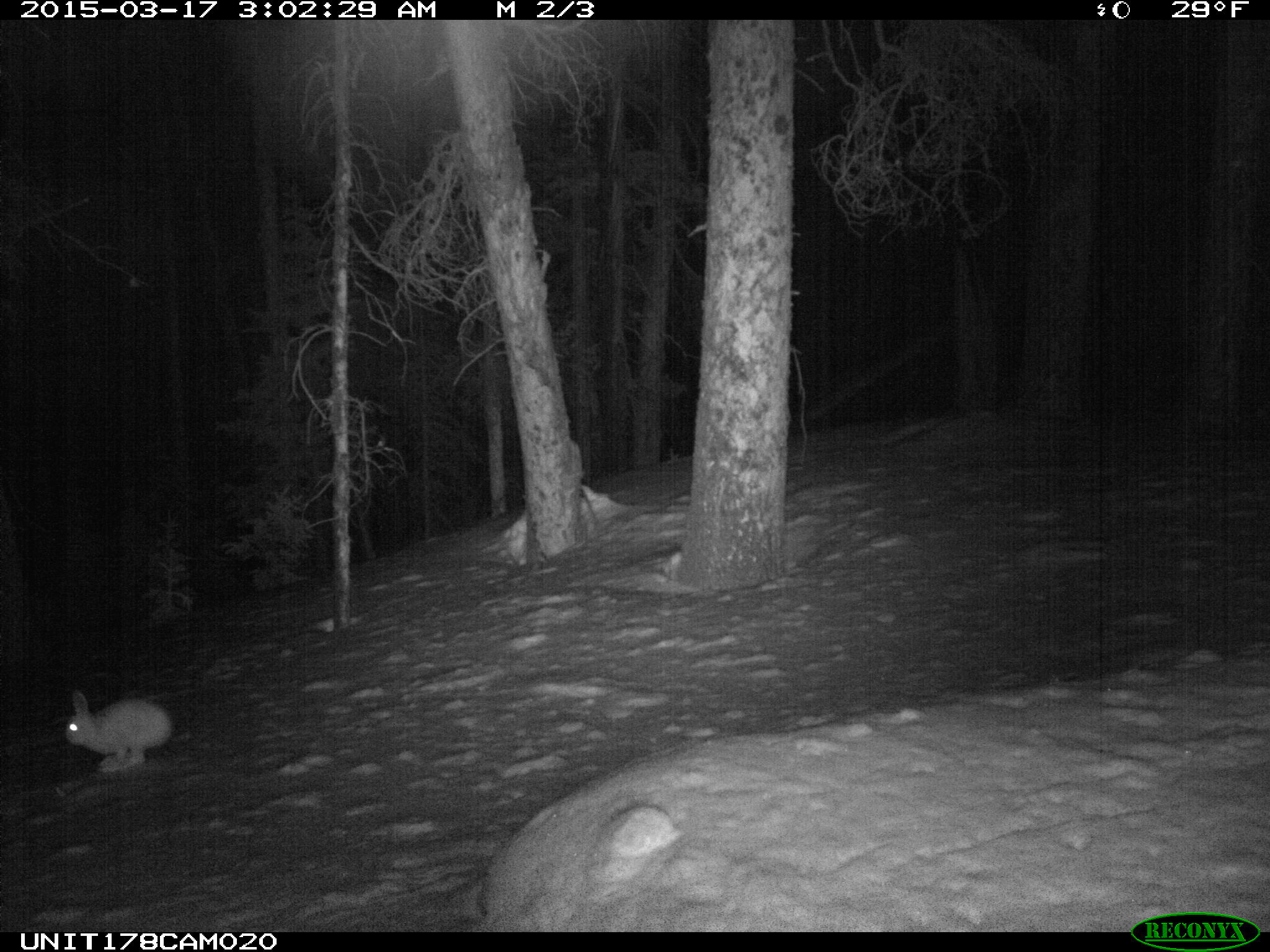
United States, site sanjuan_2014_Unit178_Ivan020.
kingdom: Animalia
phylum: Chordata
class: Mammalia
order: Lagomorpha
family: Leporidae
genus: Lepus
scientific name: Lepus americanus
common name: snowshoe hare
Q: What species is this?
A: Lepus americanus (snowshoe hare).